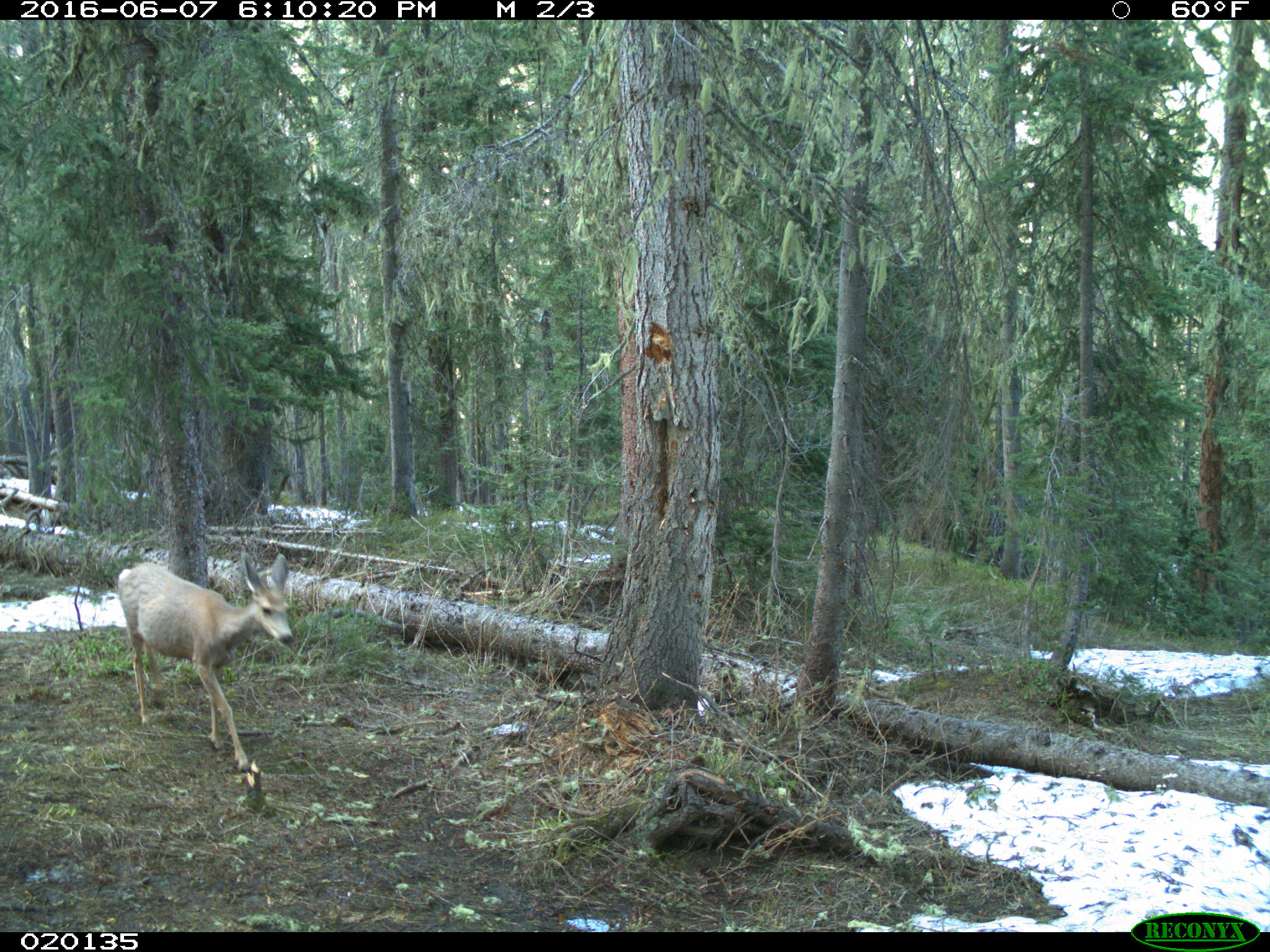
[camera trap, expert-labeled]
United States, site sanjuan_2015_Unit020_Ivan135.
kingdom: Animalia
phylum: Chordata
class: Mammalia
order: Artiodactyla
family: Cervidae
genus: Odocoileus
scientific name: Odocoileus hemionus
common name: mule deer